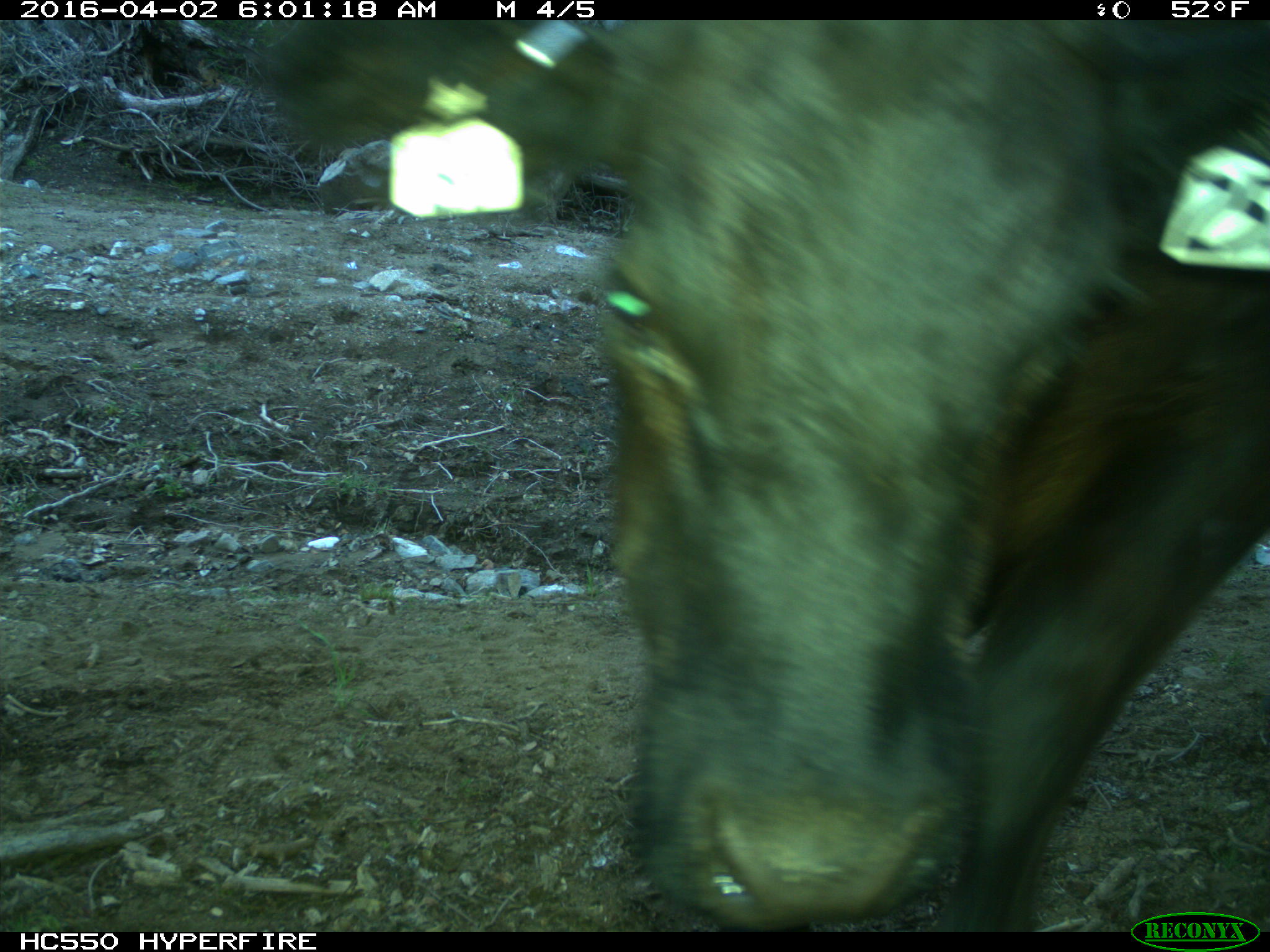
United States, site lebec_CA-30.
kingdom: Animalia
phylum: Chordata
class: Mammalia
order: Artiodactyla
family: Bovidae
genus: Bos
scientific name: Bos taurus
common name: domestic cow